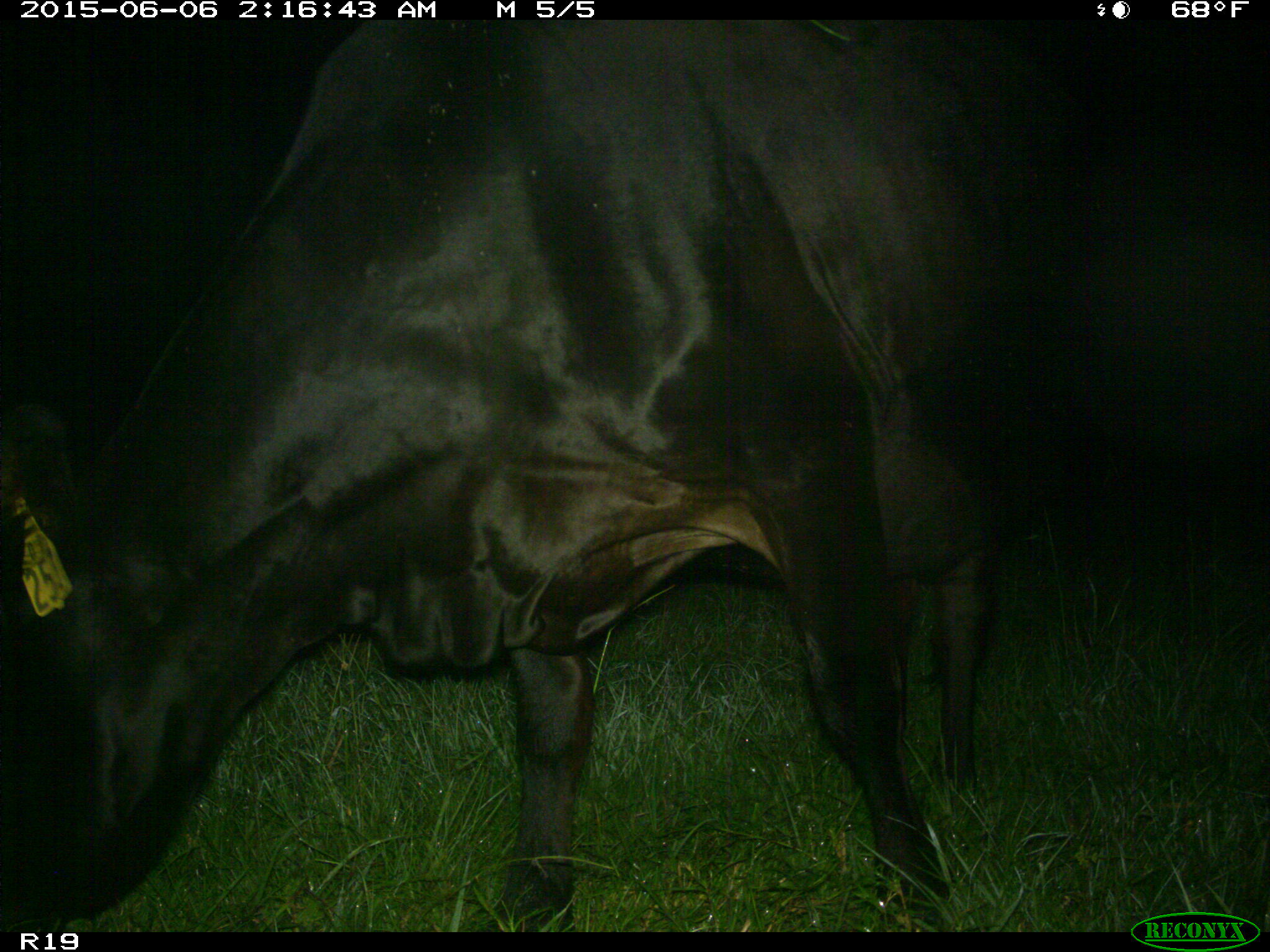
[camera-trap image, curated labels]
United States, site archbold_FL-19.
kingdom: Animalia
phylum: Chordata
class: Mammalia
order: Artiodactyla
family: Bovidae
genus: Bos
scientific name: Bos taurus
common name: domestic cow